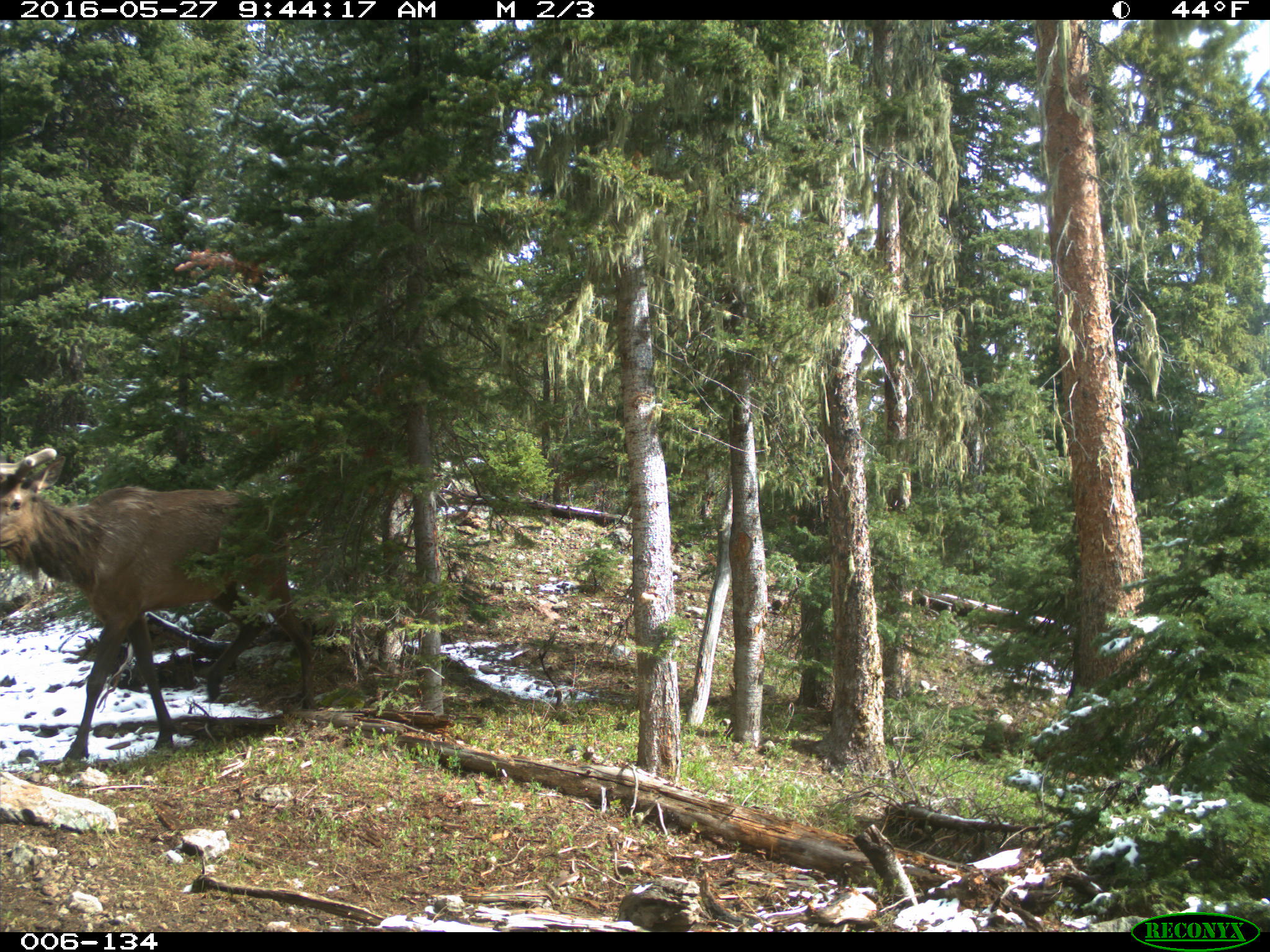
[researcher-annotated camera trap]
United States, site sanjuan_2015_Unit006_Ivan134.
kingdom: Animalia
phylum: Chordata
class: Mammalia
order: Artiodactyla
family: Cervidae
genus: Cervus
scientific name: Cervus elaphus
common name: red deer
Cervus elaphus (red deer).